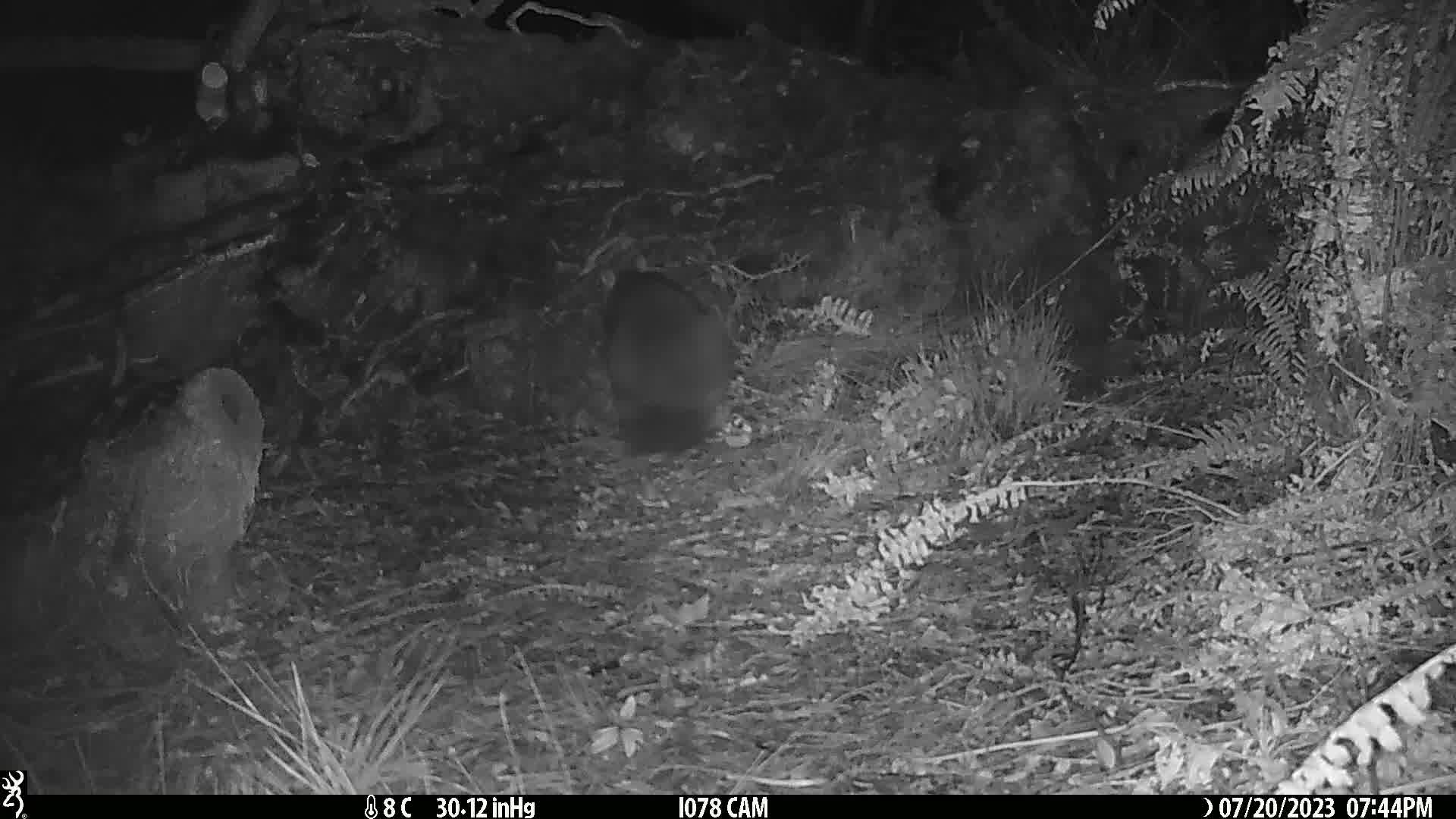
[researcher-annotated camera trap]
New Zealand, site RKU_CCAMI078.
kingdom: Animalia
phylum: Chordata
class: Mammalia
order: Diprotodontia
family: Phalangeridae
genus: Trichosurus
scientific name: Trichosurus vulpecula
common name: common brushtail possum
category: possum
Possum (common brushtail possum) (Trichosurus vulpecula).